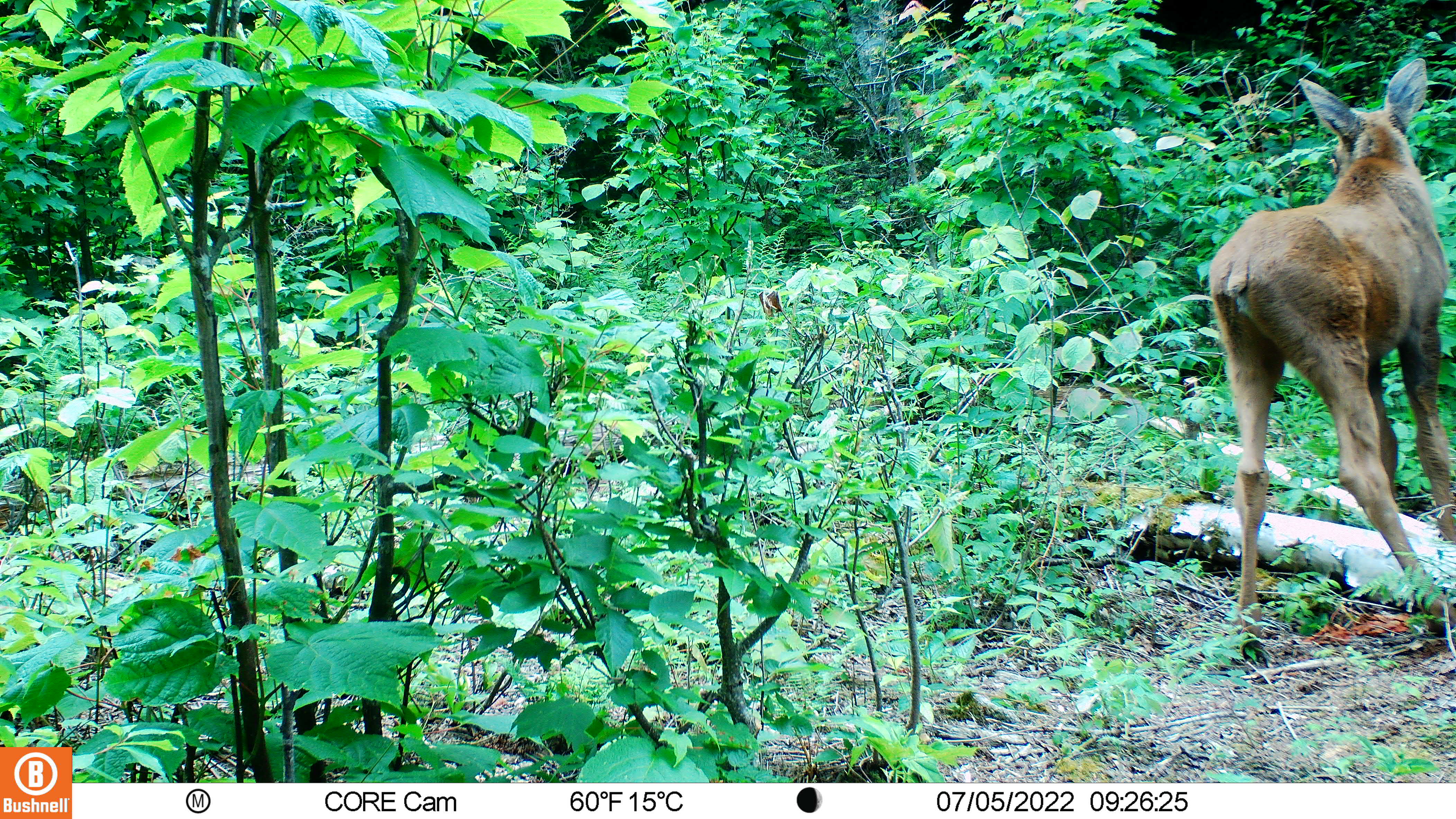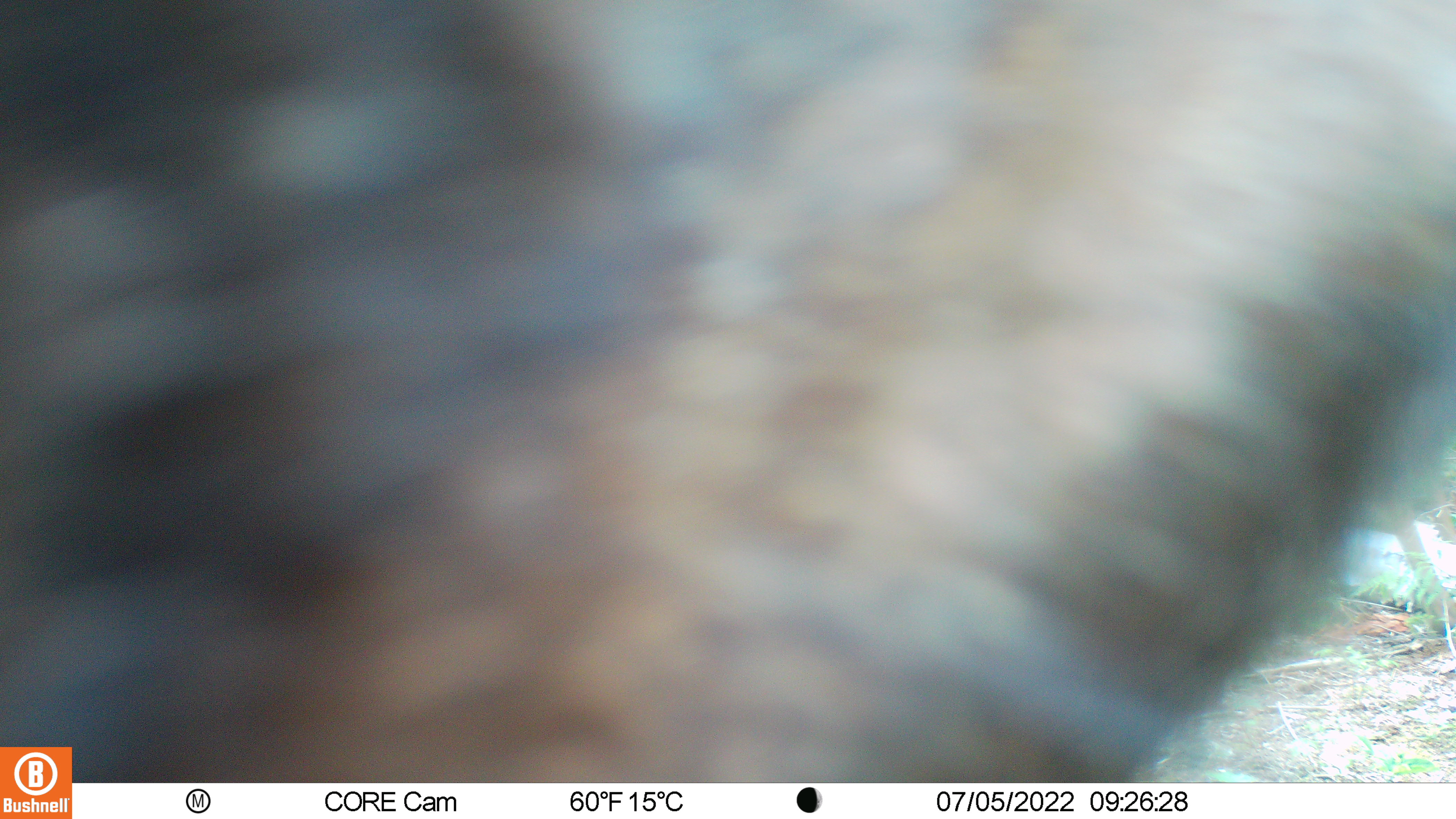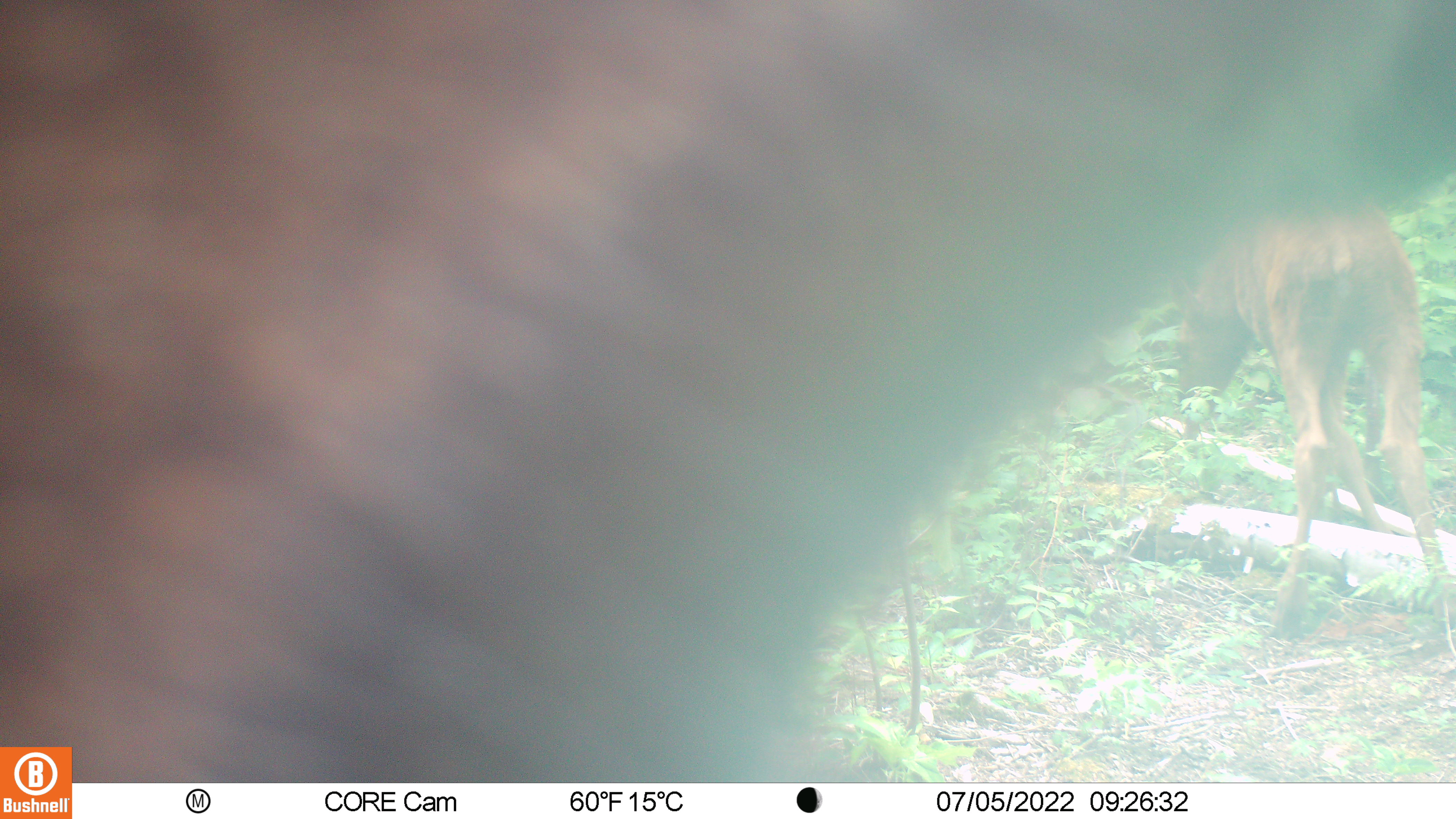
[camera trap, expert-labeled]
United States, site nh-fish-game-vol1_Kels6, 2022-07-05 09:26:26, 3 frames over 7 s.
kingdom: Animalia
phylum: Chordata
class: Mammalia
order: Artiodactyla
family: Cervidae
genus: Alces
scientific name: Alces alces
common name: moose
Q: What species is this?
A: Moose (Alces alces).